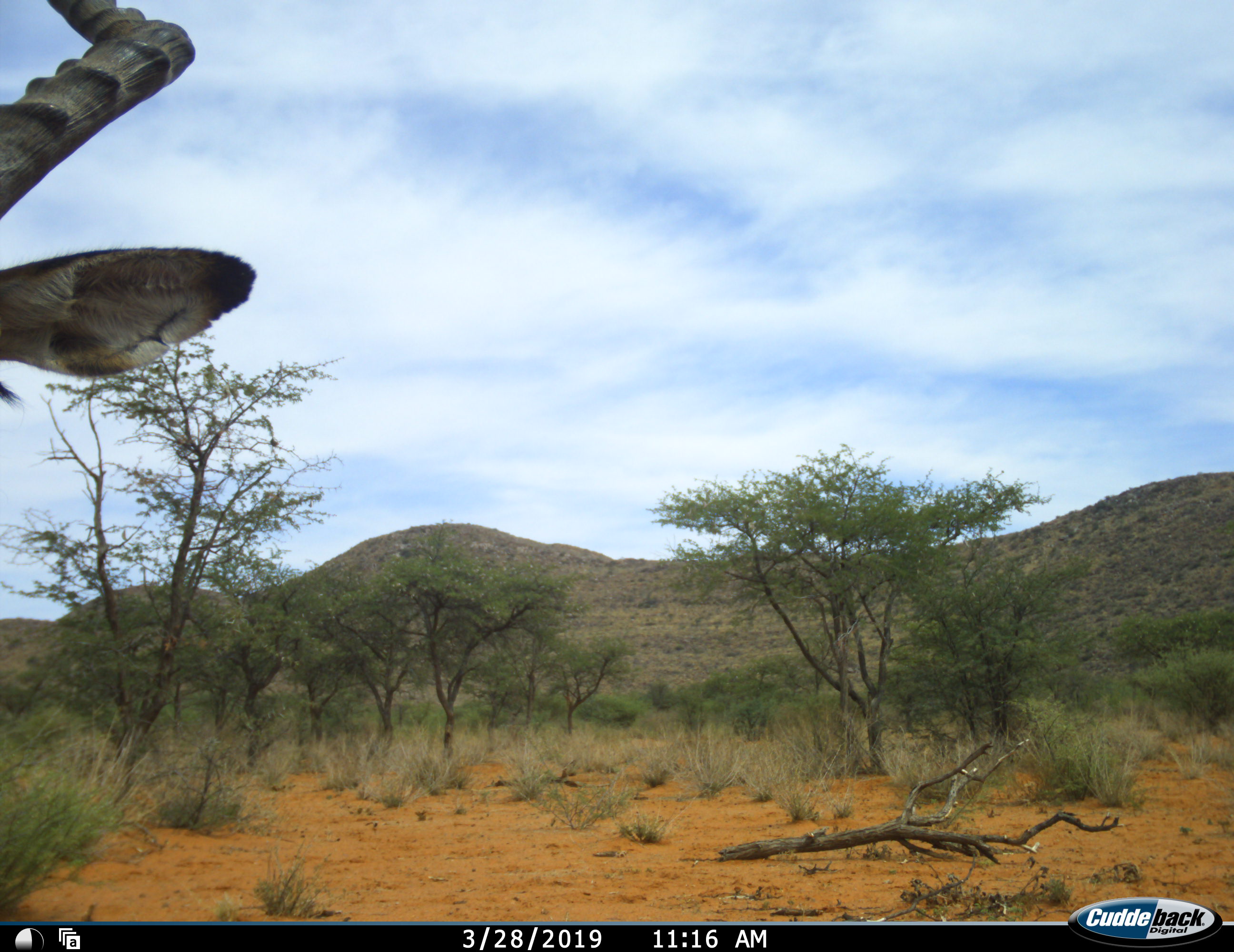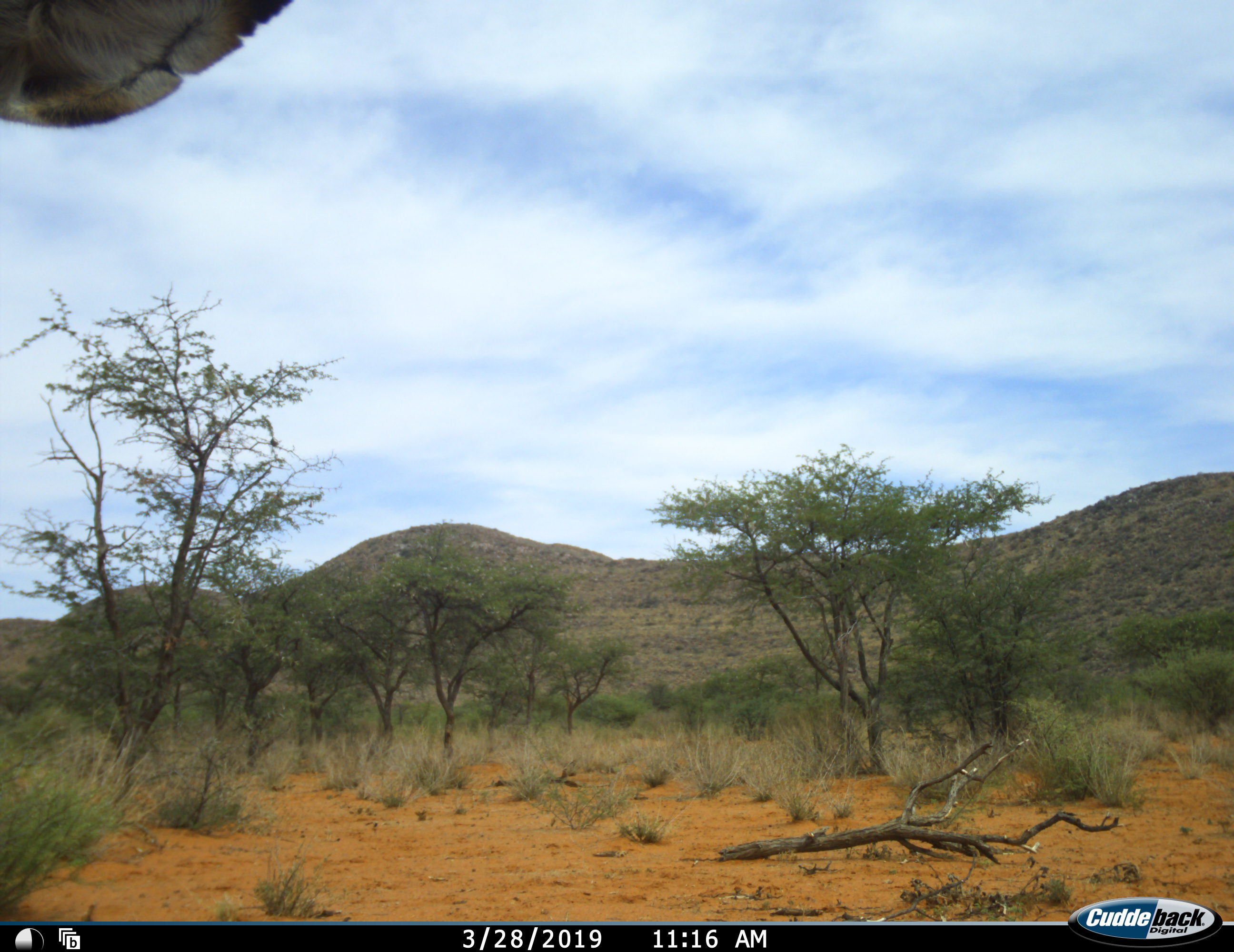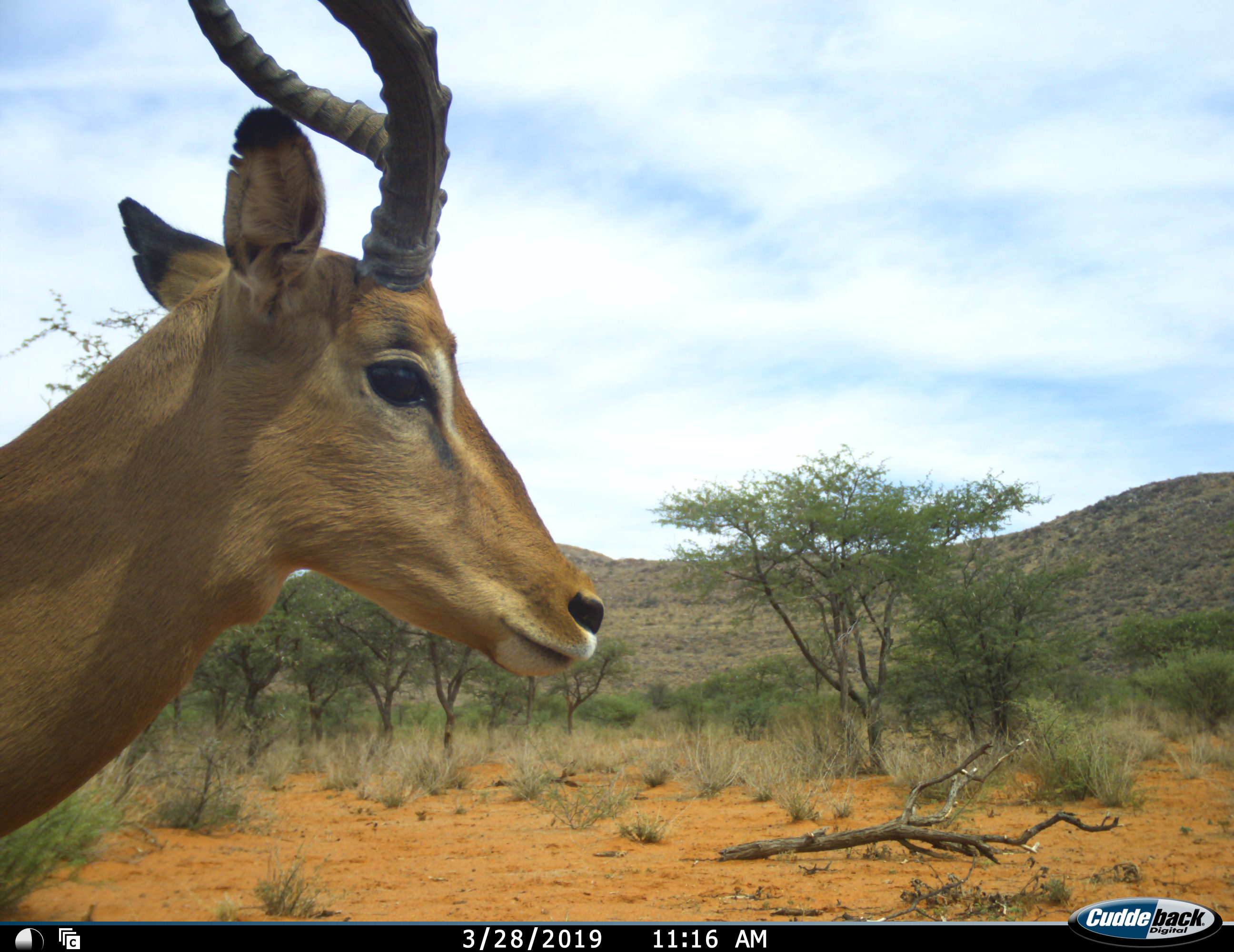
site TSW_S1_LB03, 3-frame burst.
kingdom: Animalia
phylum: Chordata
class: Mammalia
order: Artiodactyla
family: Bovidae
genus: Aepyceros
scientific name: Aepyceros melampus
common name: impala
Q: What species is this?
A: Impala (Aepyceros melampus).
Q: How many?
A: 1.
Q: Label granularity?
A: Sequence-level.